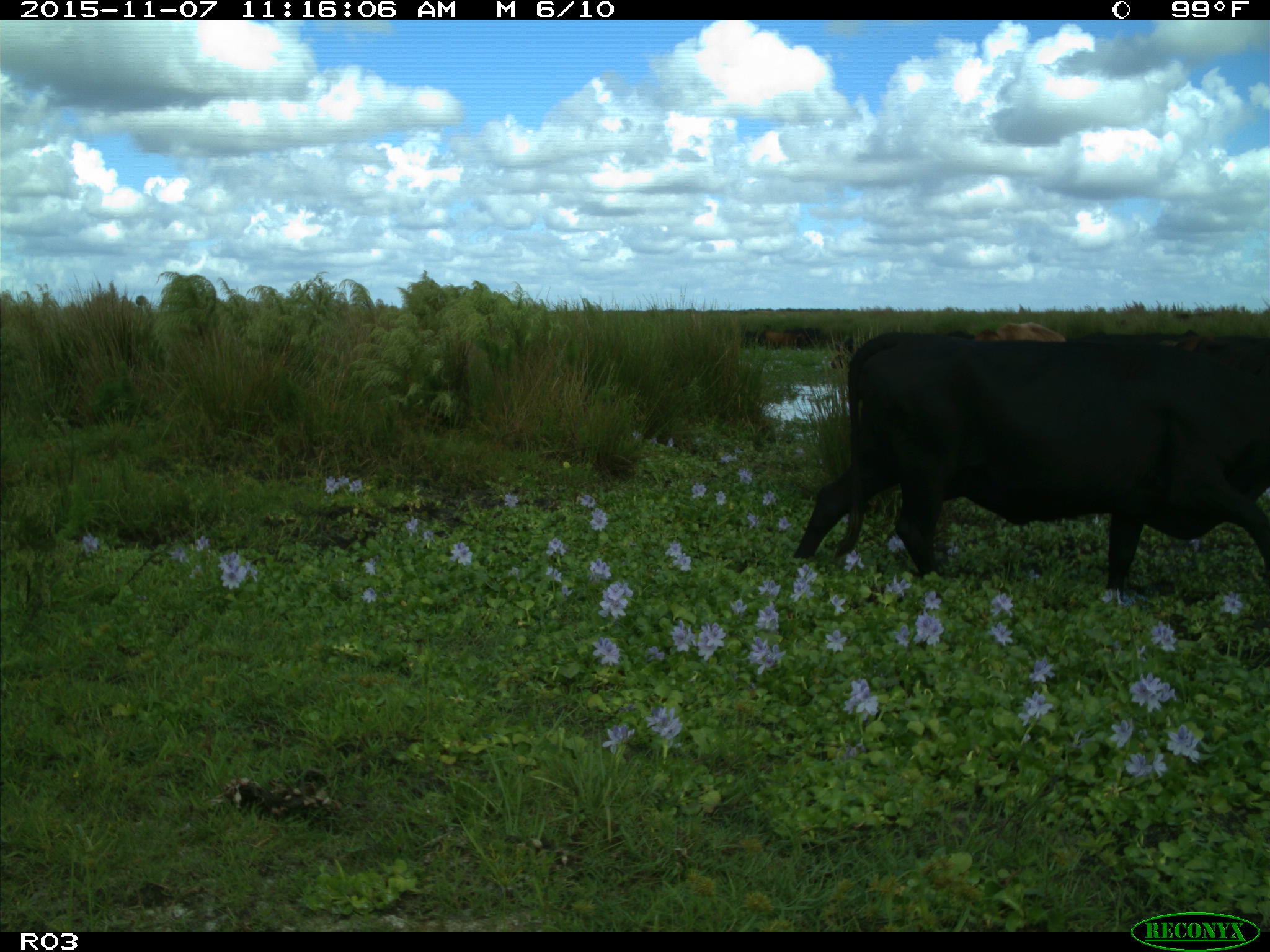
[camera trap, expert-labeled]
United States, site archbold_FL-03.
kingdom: Animalia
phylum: Chordata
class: Mammalia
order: Artiodactyla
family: Bovidae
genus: Bos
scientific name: Bos taurus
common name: domestic cow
Bos taurus (domestic cow).